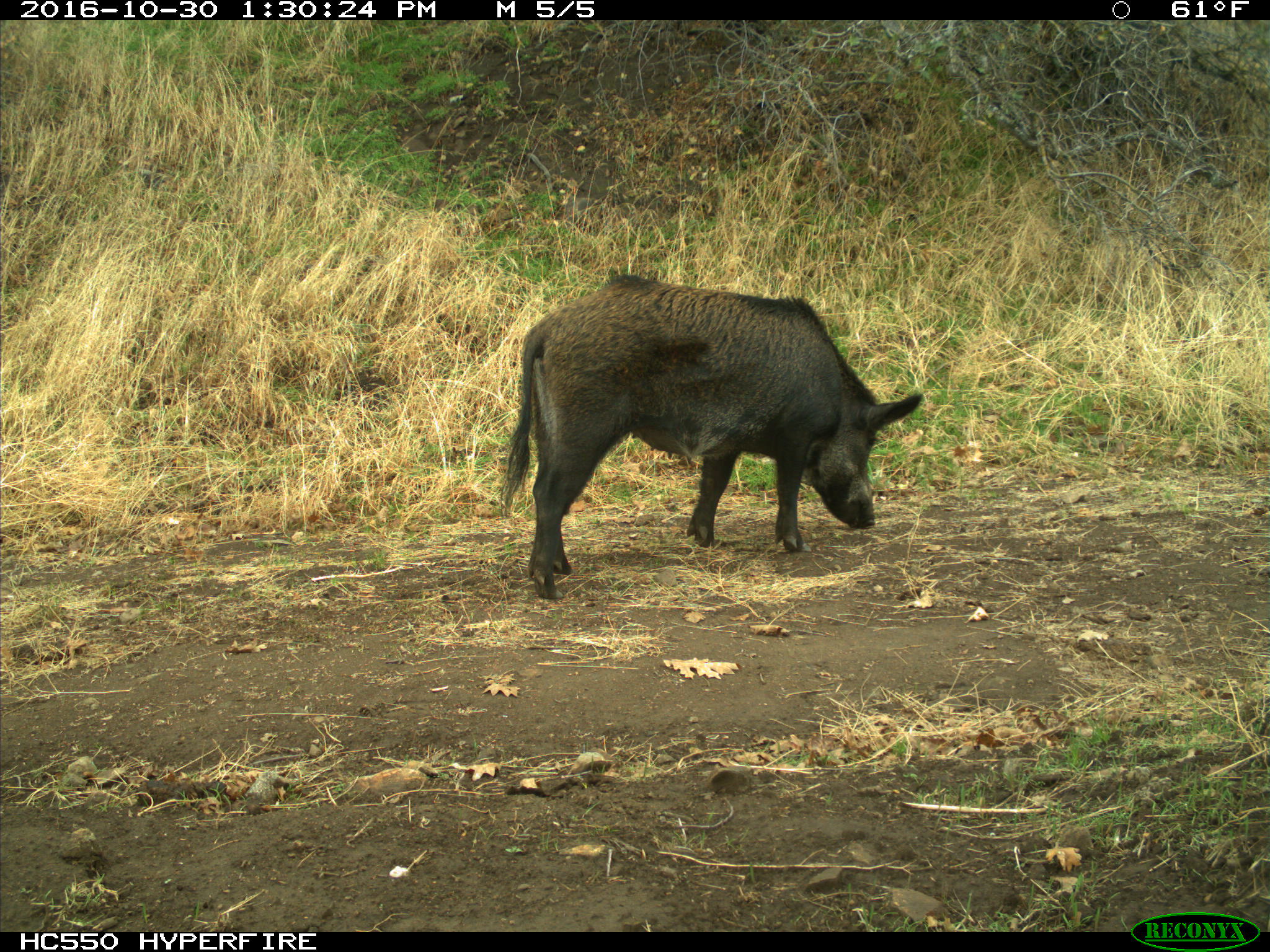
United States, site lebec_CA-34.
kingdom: Animalia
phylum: Chordata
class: Mammalia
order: Artiodactyla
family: Suidae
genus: Sus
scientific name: Sus scrofa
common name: wild boar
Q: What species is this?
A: Sus scrofa (wild boar).